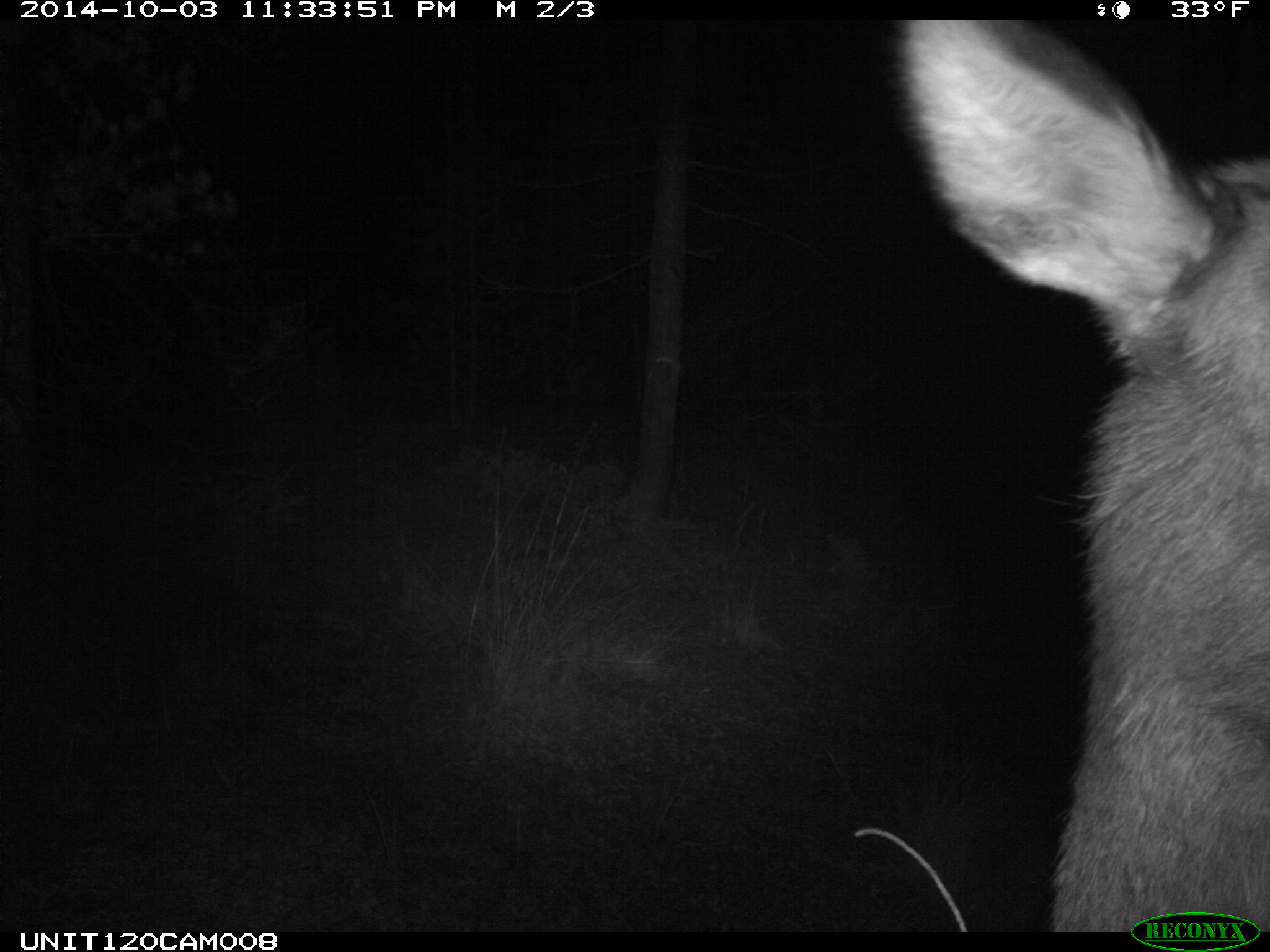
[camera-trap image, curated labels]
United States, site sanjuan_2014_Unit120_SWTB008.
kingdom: Animalia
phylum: Chordata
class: Mammalia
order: Artiodactyla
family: Cervidae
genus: Cervus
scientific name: Cervus elaphus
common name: red deer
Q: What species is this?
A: Cervus elaphus (red deer).